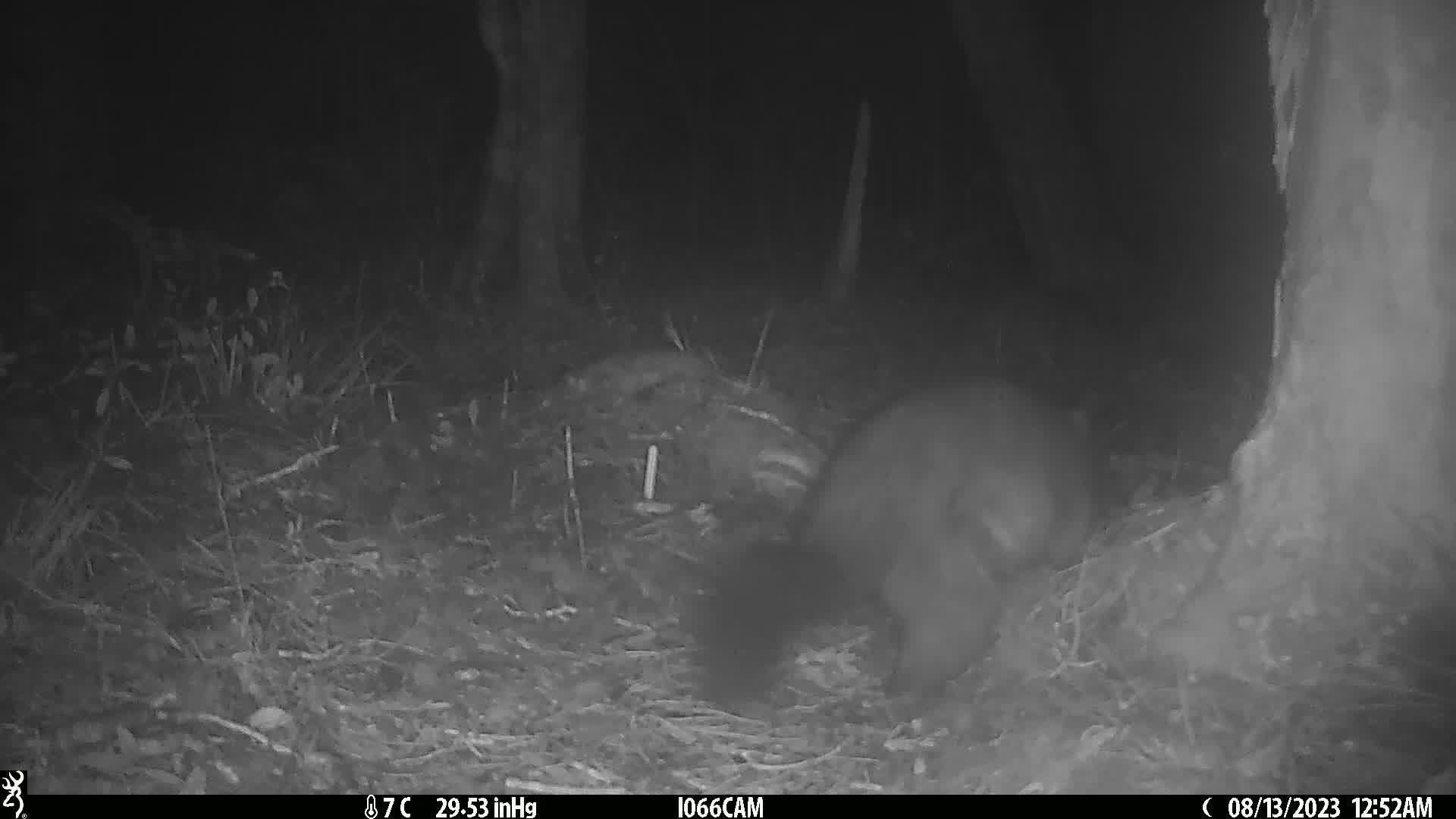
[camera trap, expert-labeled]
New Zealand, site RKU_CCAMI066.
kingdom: Animalia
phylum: Chordata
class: Mammalia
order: Diprotodontia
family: Phalangeridae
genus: Trichosurus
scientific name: Trichosurus vulpecula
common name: common brushtail possum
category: possum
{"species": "possum (common brushtail possum) (Trichosurus vulpecula)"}